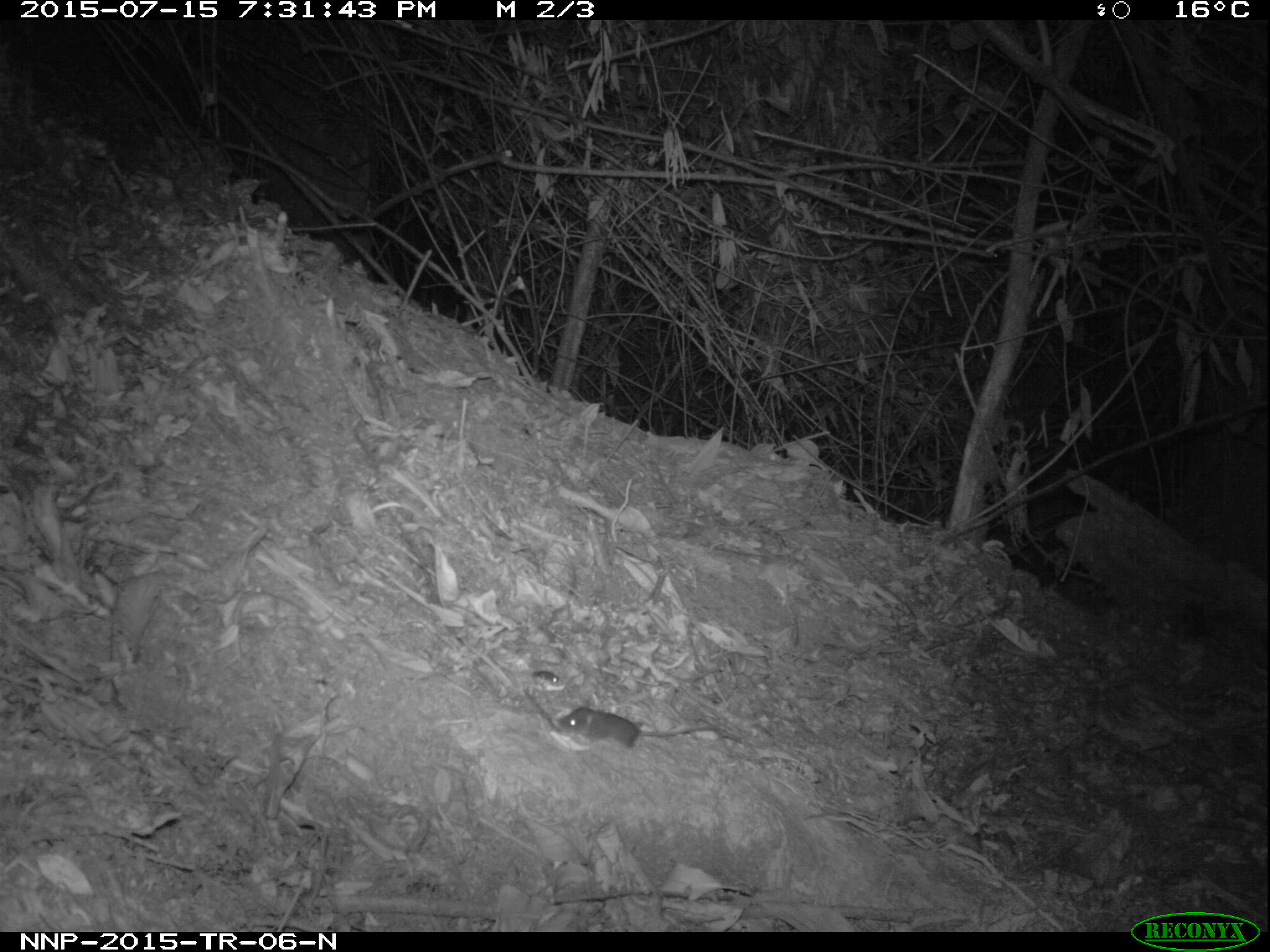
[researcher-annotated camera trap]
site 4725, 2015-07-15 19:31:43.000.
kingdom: Animalia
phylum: Chordata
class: Mammalia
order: Rodentia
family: Nesomyidae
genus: Cricetomys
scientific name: Cricetomys gambianus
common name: african giant pouched rat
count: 1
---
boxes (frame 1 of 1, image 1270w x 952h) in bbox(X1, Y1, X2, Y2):
cricetomys gambianus: bbox(556, 706, 719, 749); bbox(532, 671, 559, 686)